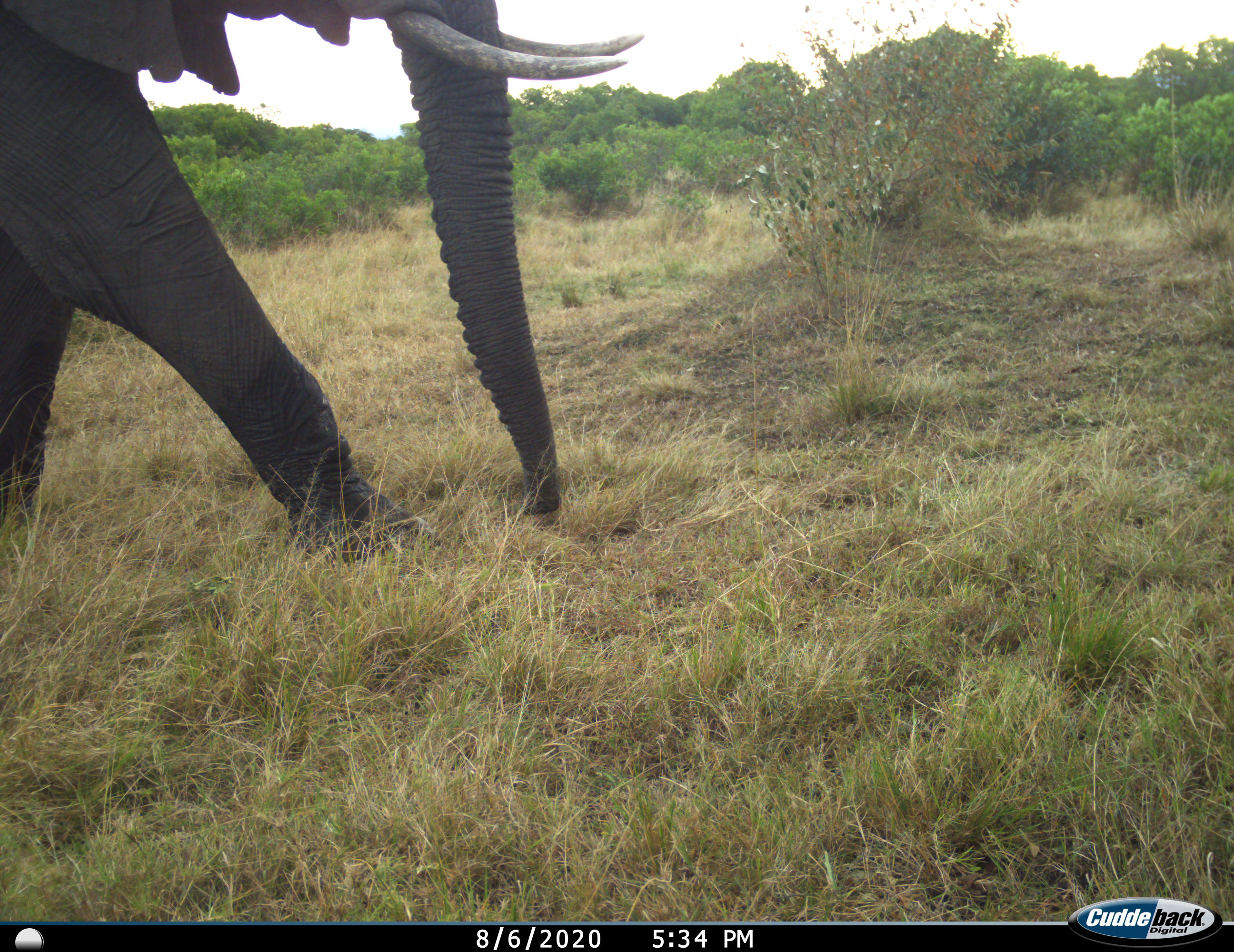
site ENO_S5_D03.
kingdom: Animalia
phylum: Chordata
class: Mammalia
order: Proboscidea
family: Elephantidae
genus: Loxodonta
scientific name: Loxodonta africana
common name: african bush elephant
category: elephant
Elephant (african bush elephant) (Loxodonta africana), count 1. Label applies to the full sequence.